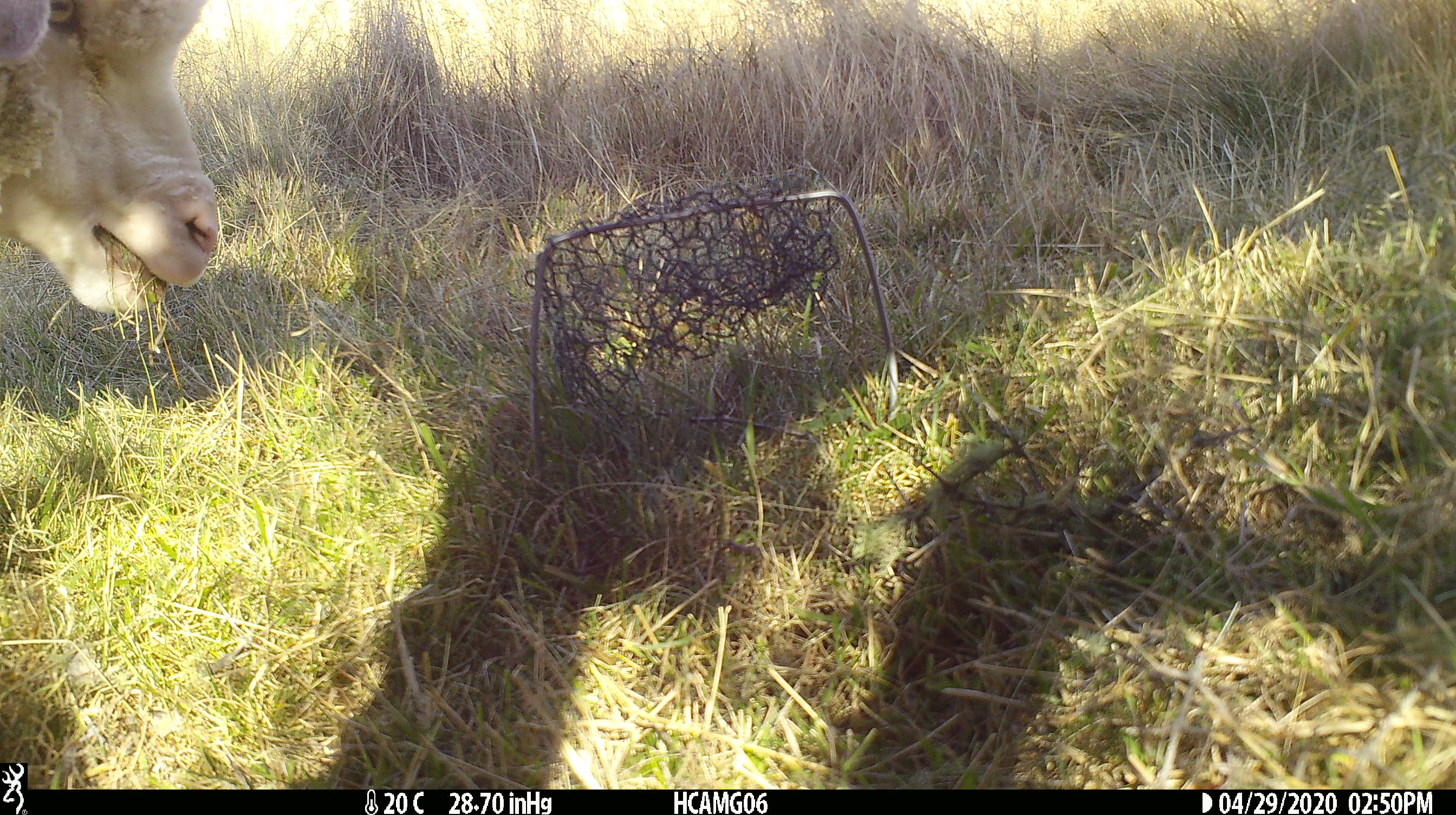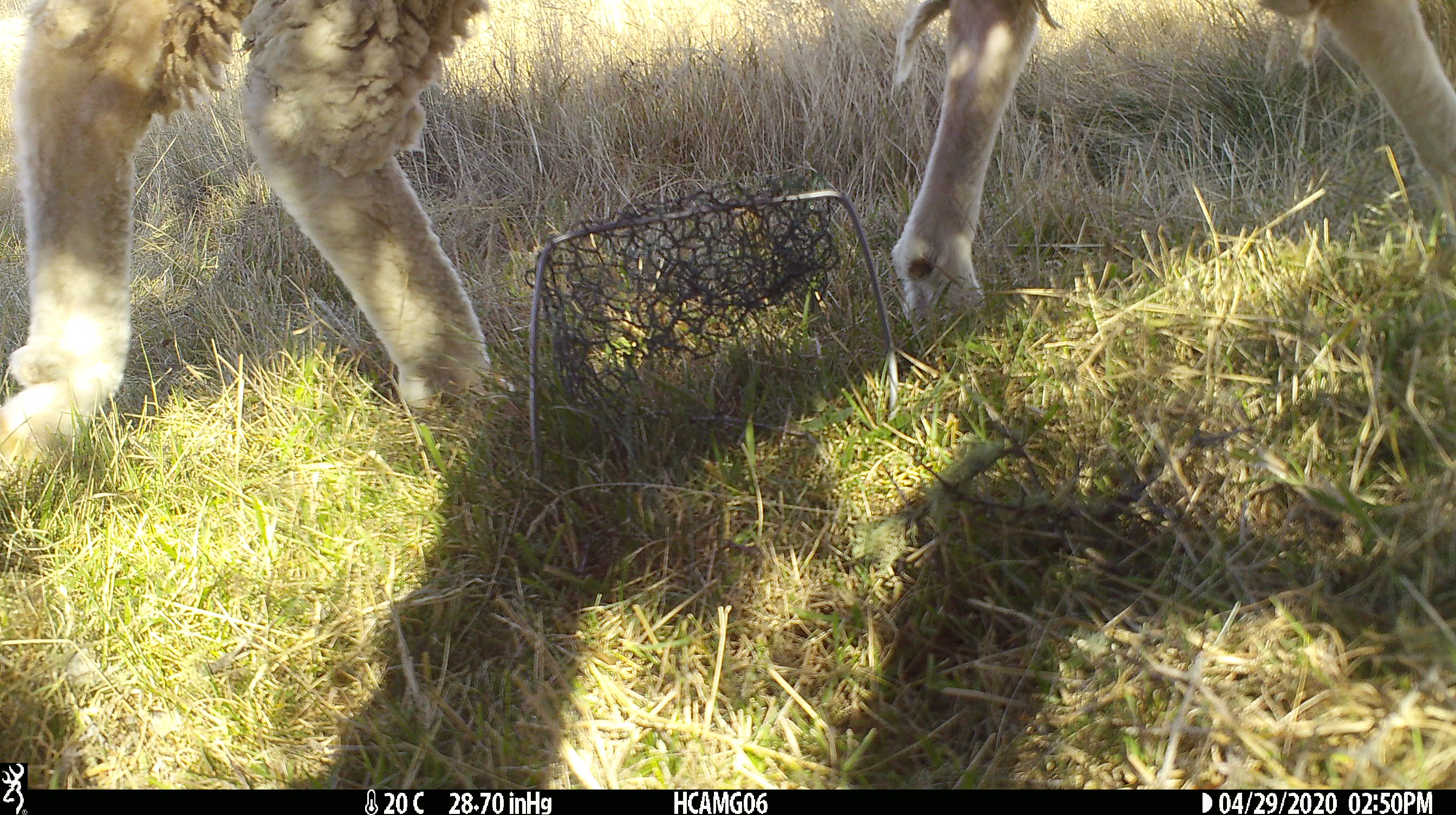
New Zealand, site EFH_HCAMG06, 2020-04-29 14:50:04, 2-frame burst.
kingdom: Animalia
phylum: Chordata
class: Mammalia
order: Artiodactyla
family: Bovidae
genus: Ovis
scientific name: Ovis aries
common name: domestic sheep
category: sheep